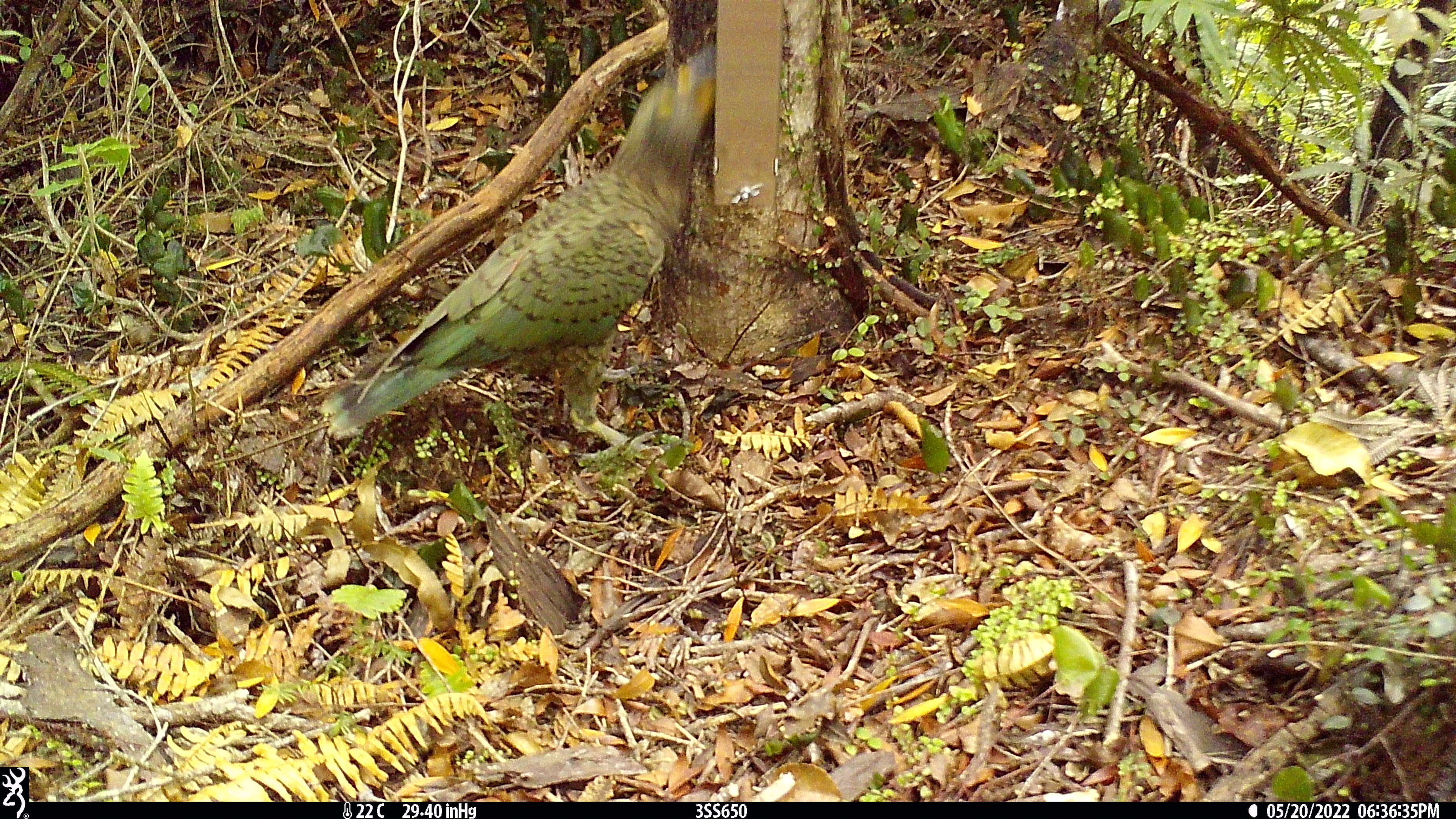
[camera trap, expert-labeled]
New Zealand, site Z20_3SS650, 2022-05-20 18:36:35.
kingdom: Animalia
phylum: Chordata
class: Aves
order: Psittaciformes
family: Strigopidae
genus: Nestor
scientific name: Nestor notabilis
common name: kea